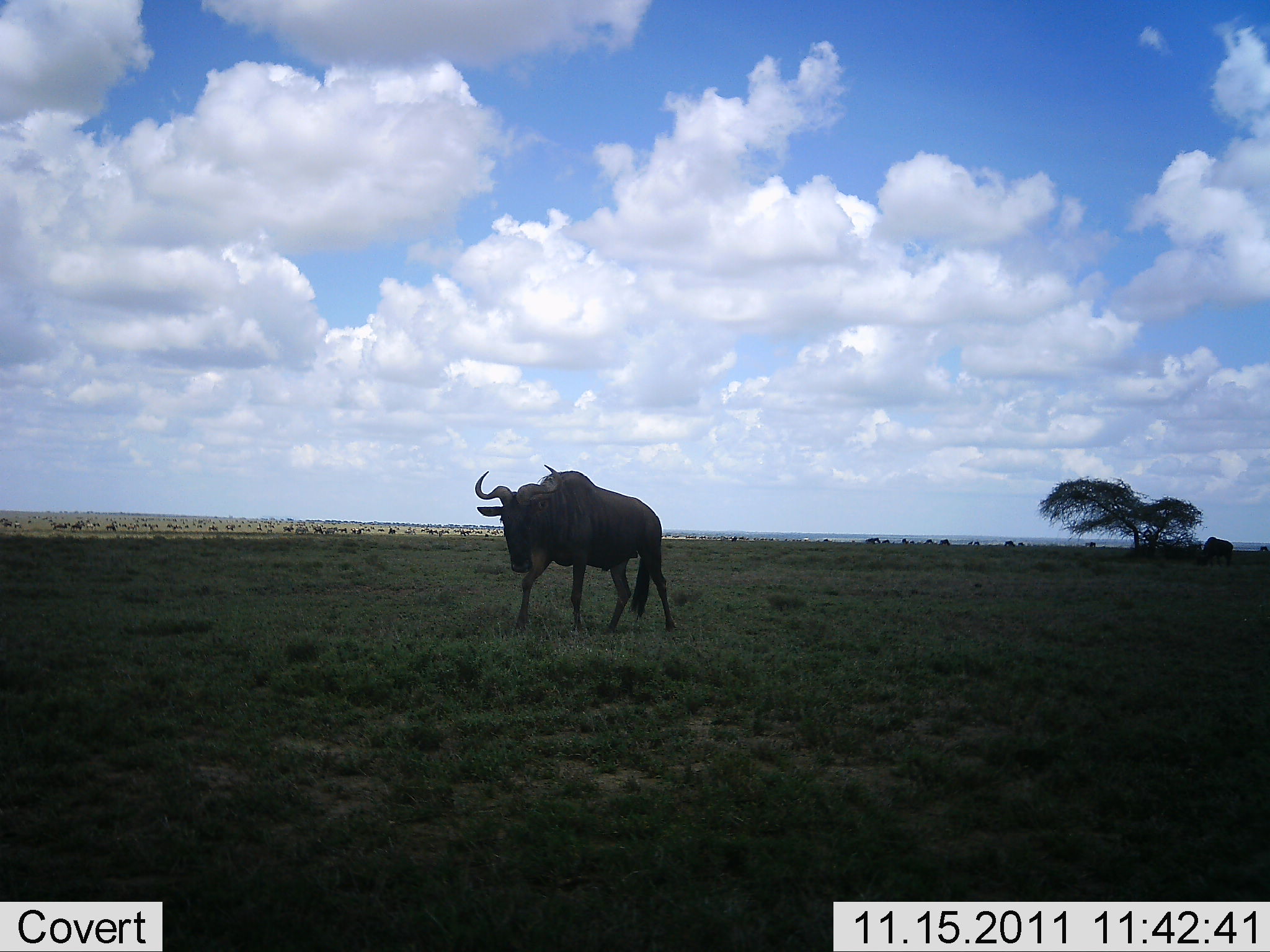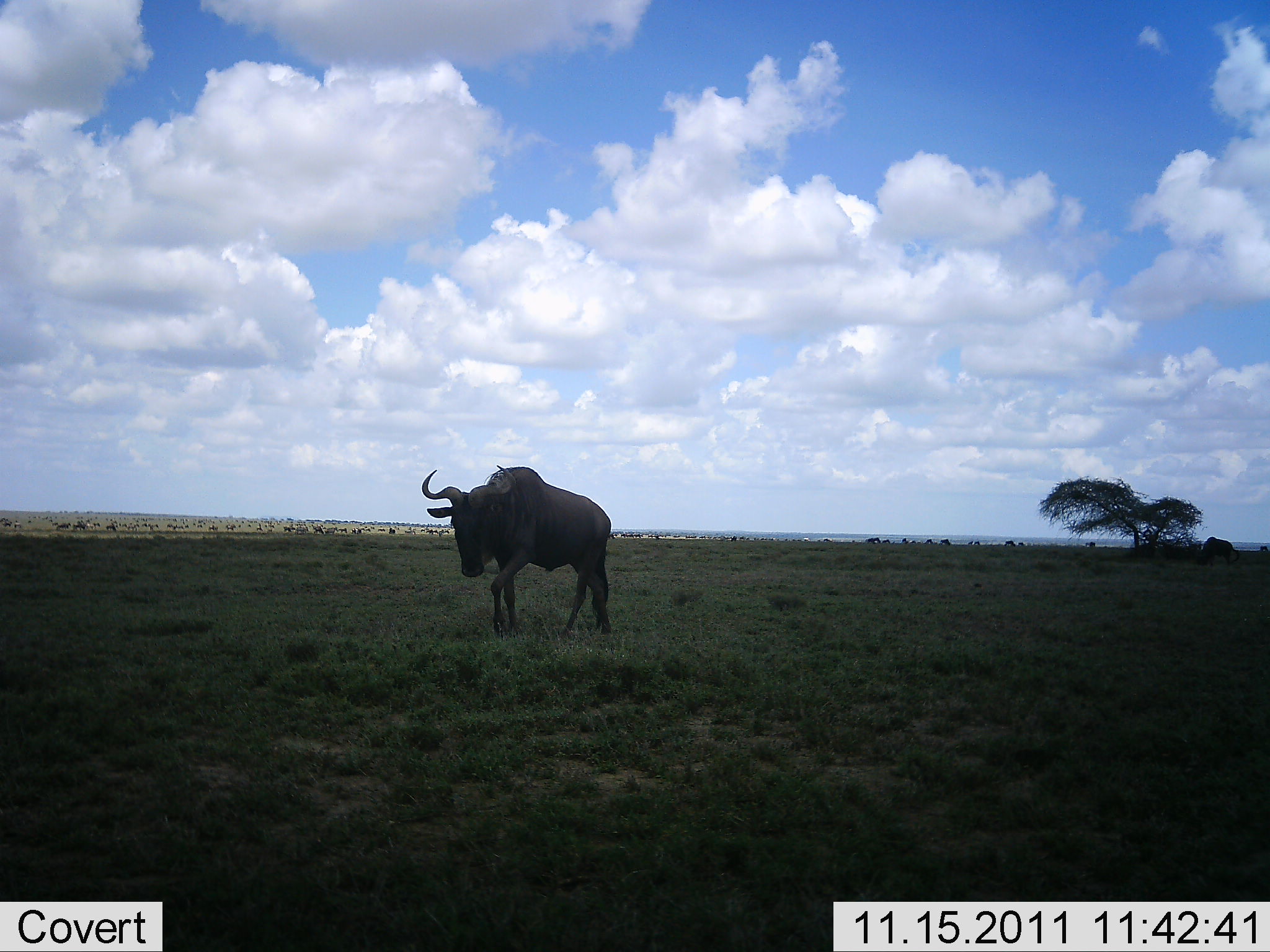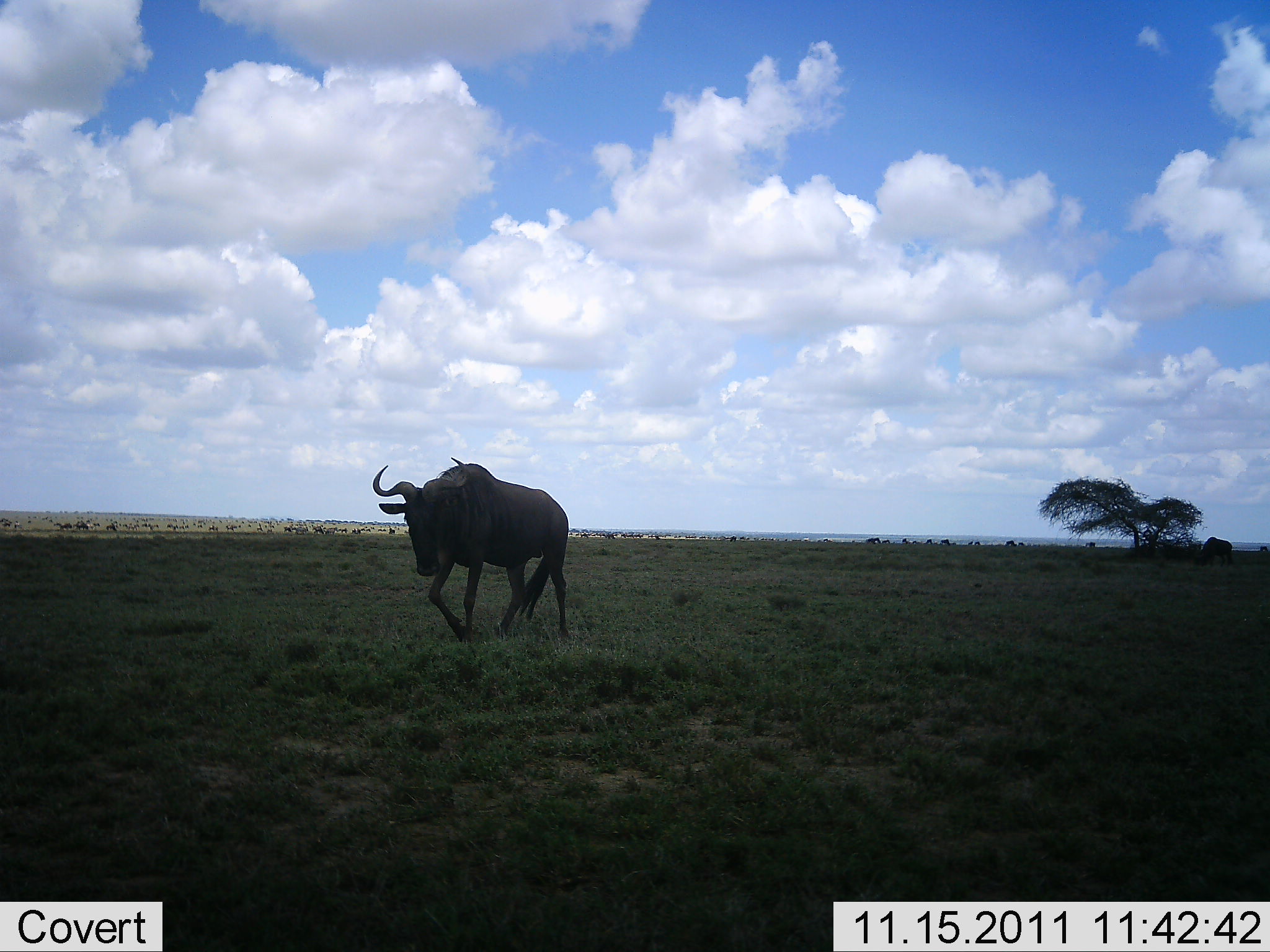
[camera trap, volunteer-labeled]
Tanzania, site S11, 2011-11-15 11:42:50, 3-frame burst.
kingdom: Animalia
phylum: Chordata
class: Mammalia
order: Artiodactyla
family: Bovidae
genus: Connochaetes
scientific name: Connochaetes taurinus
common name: blue wildebeest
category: wildebeest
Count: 1.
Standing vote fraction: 0%.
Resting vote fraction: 0%.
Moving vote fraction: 100%.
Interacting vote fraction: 0%.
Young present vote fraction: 0%.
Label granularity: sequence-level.